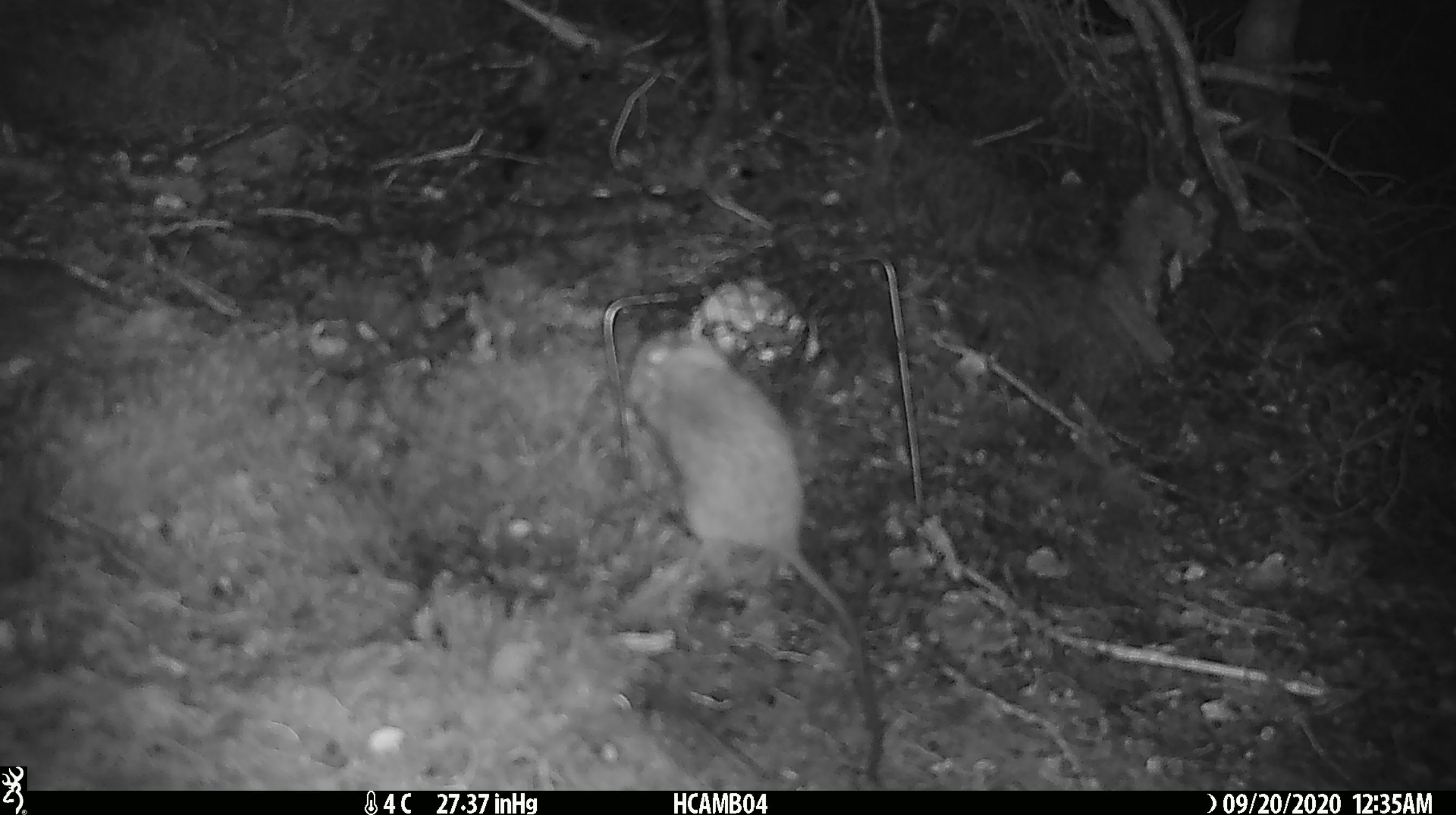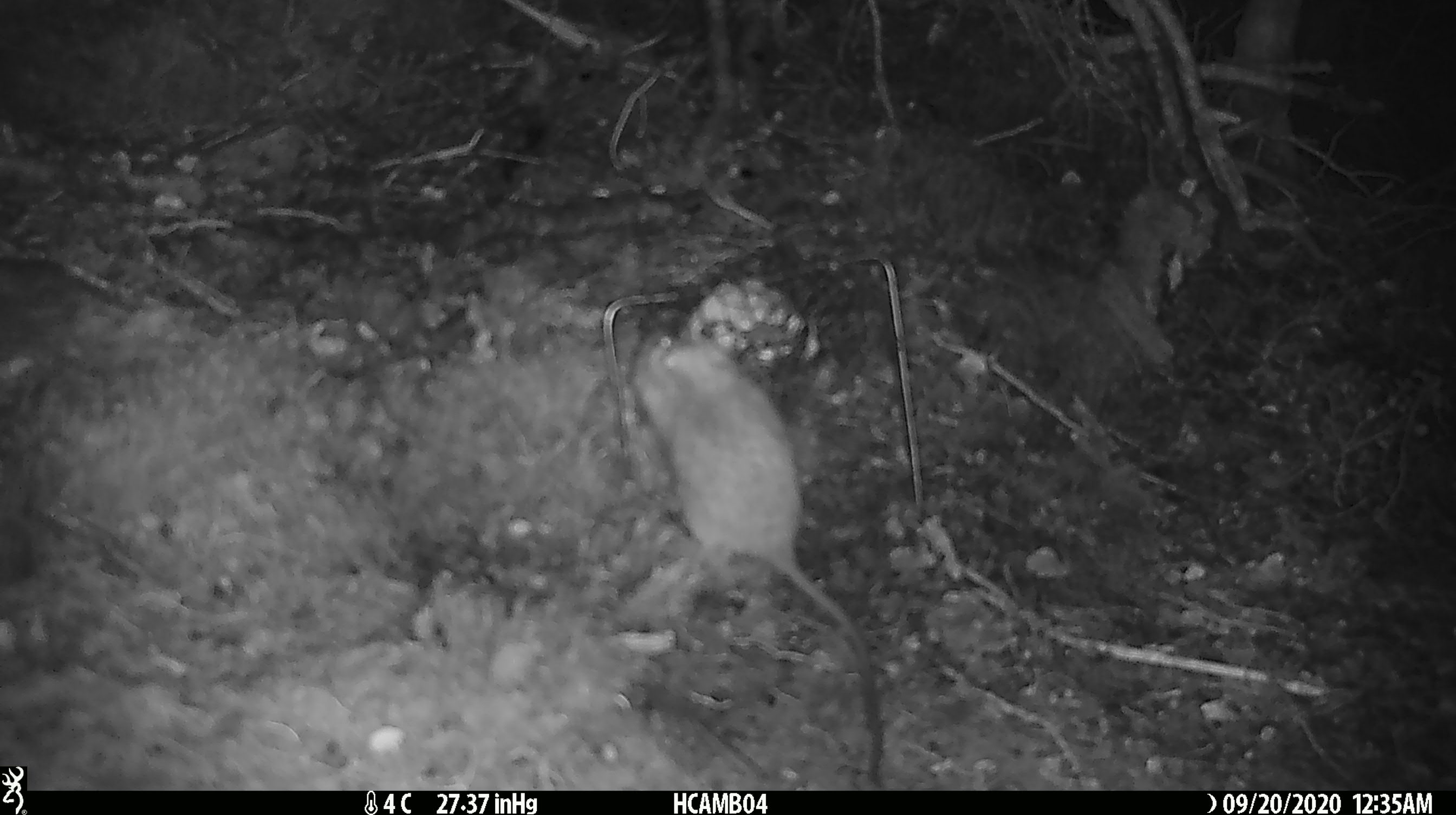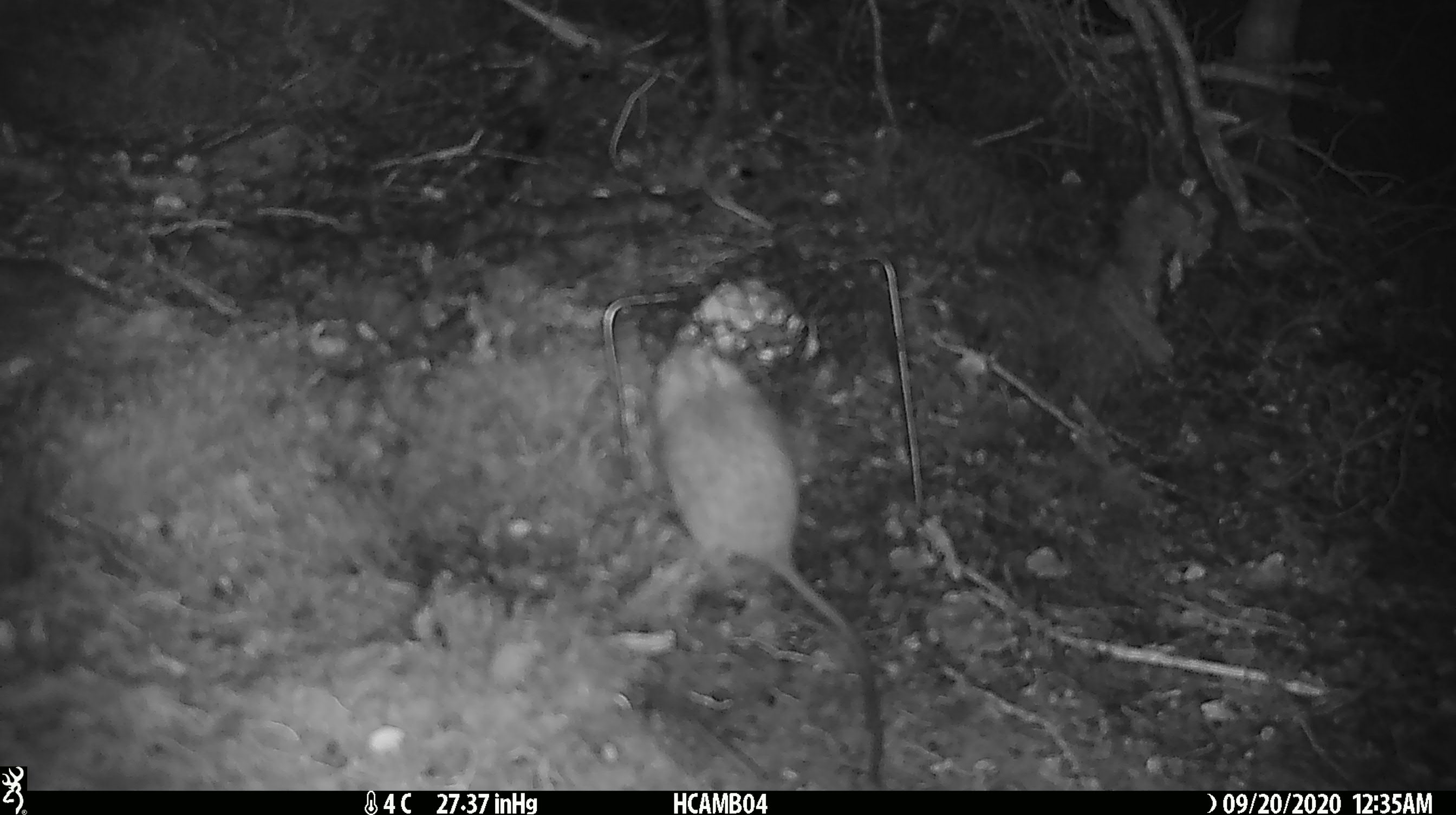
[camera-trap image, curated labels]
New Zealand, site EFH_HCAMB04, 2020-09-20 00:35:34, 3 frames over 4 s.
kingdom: Animalia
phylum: Chordata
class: Mammalia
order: Rodentia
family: Muridae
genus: Rattus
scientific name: Rattus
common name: rat